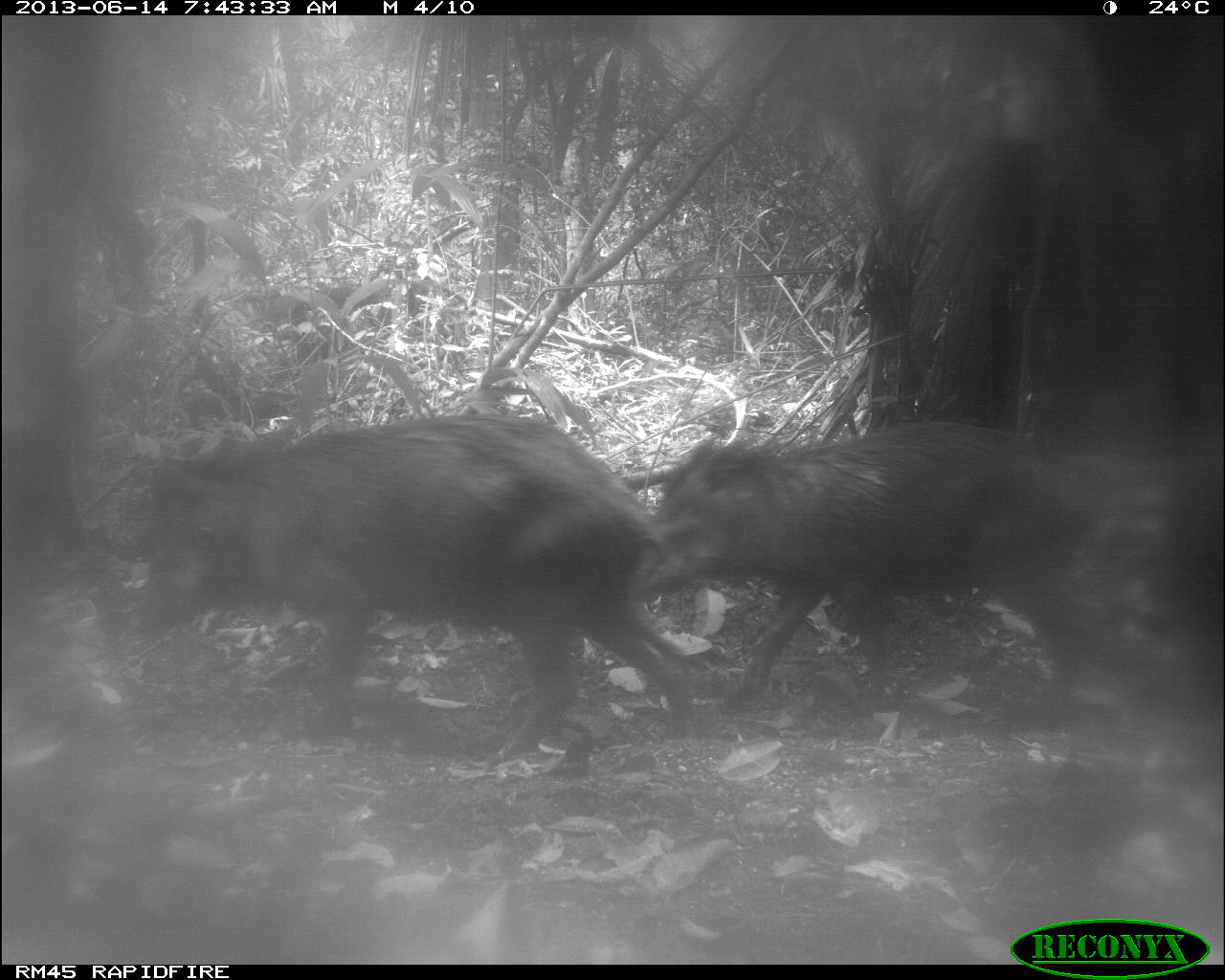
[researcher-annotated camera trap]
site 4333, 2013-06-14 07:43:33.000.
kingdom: Animalia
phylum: Chordata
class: Mammalia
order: Artiodactyla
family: Tayassuidae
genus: Tayassu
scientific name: Tayassu pecari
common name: white-lipped peccary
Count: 6.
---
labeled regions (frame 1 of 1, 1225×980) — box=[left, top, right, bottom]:
tayassu pecari: box=[124, 403, 703, 760]; box=[650, 425, 1147, 722]